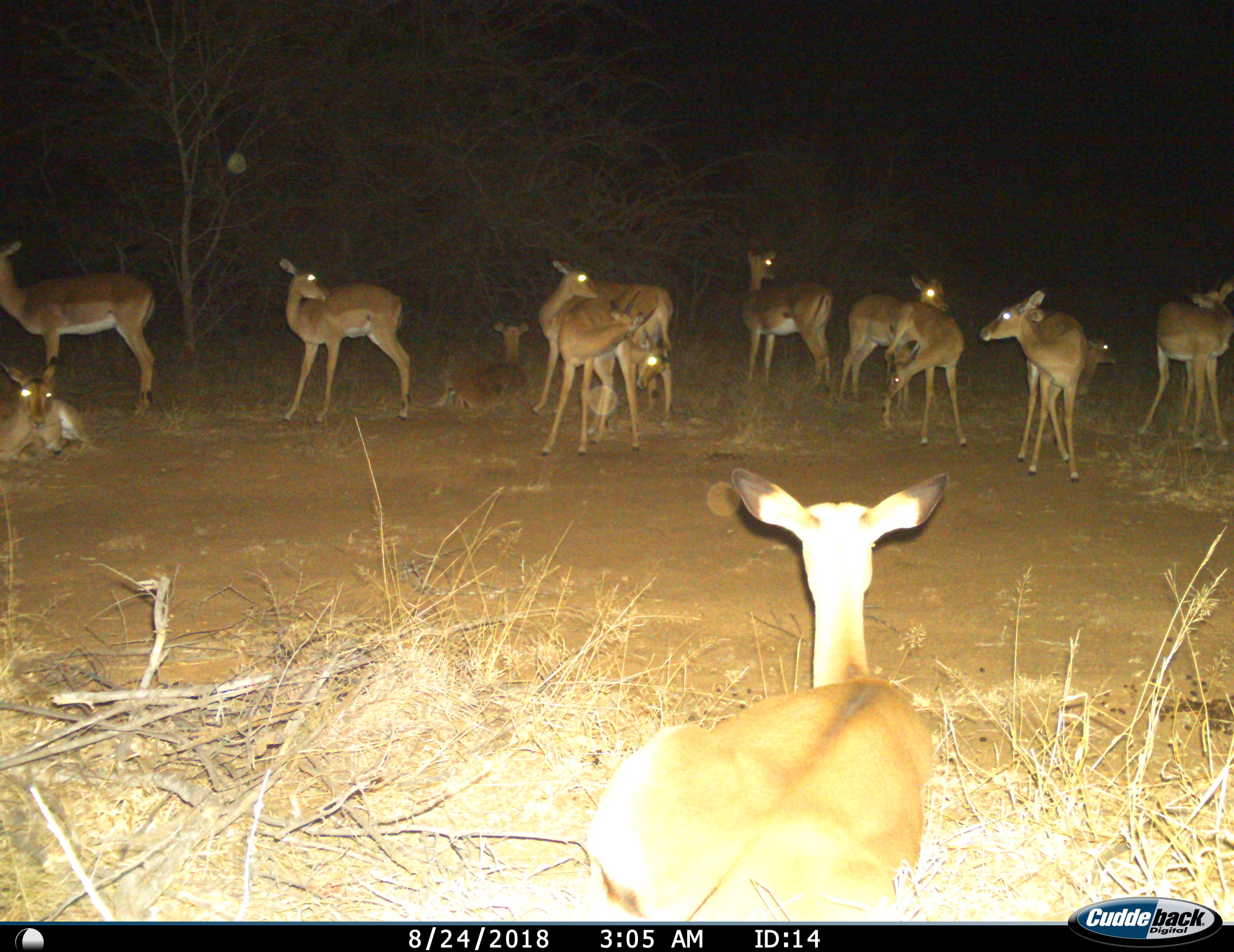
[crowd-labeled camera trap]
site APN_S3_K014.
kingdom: Animalia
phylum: Chordata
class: Mammalia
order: Artiodactyla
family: Bovidae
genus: Aepyceros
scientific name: Aepyceros melampus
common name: impala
Impala (Aepyceros melampus), count 11-50. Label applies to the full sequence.